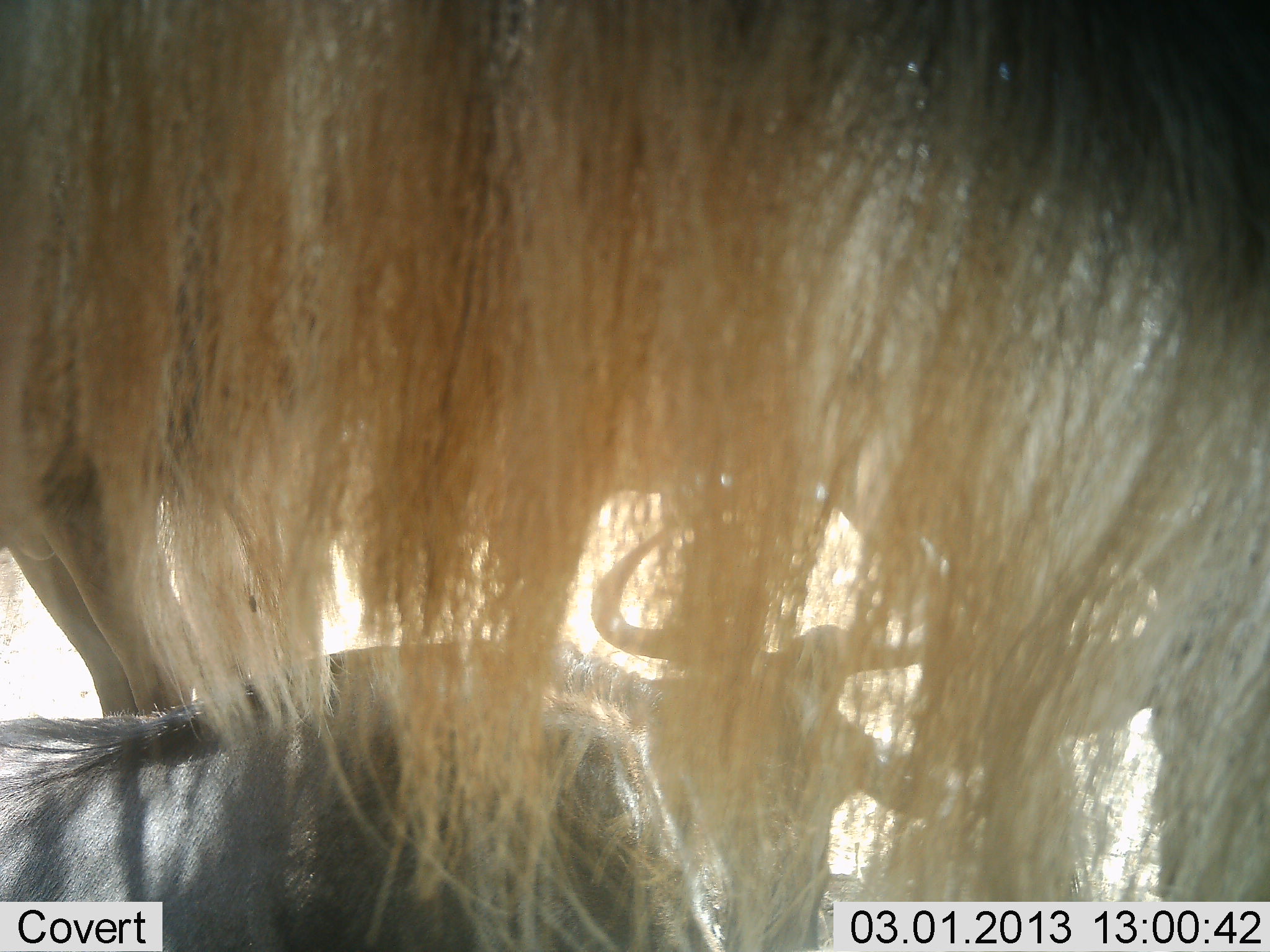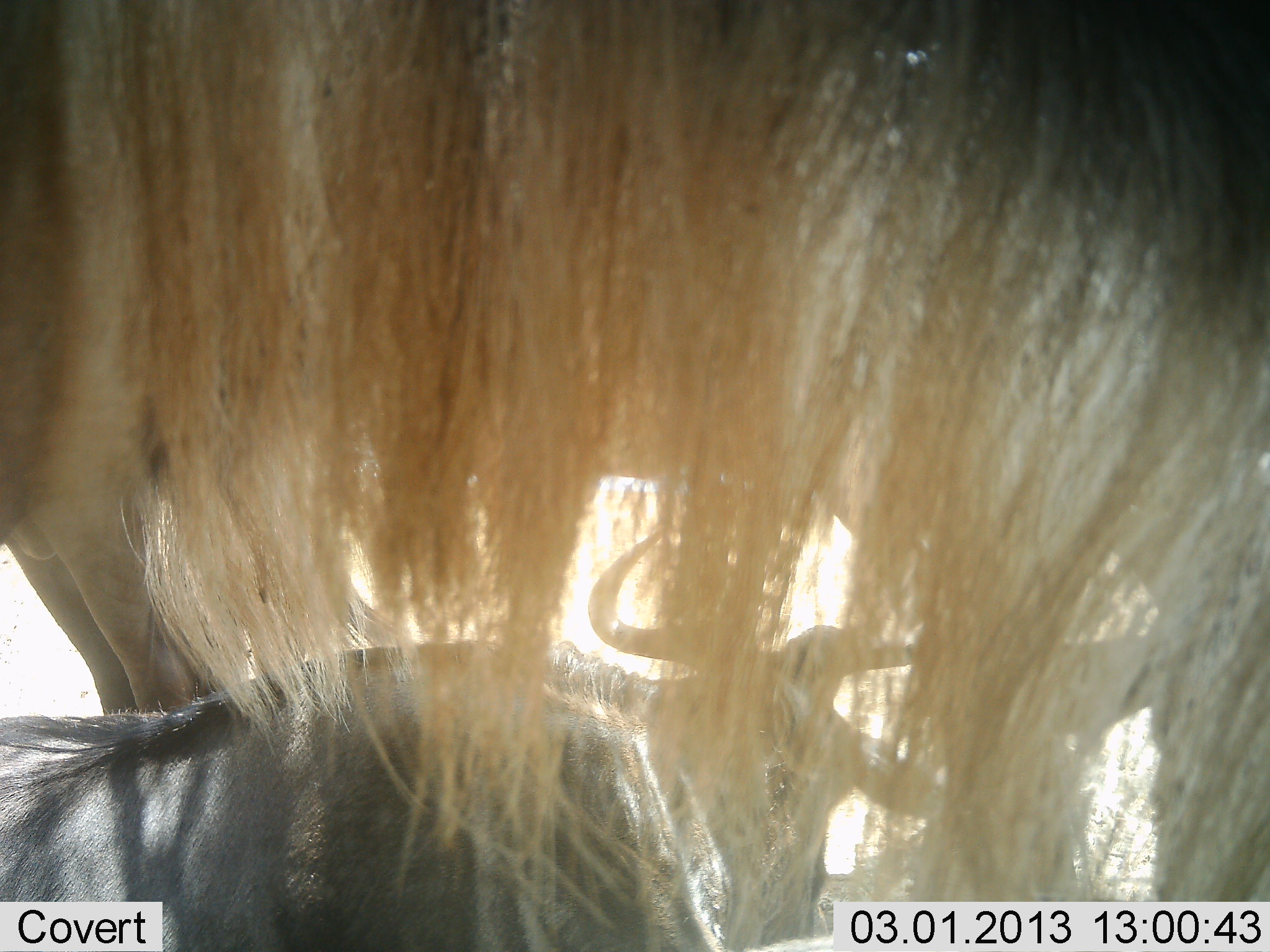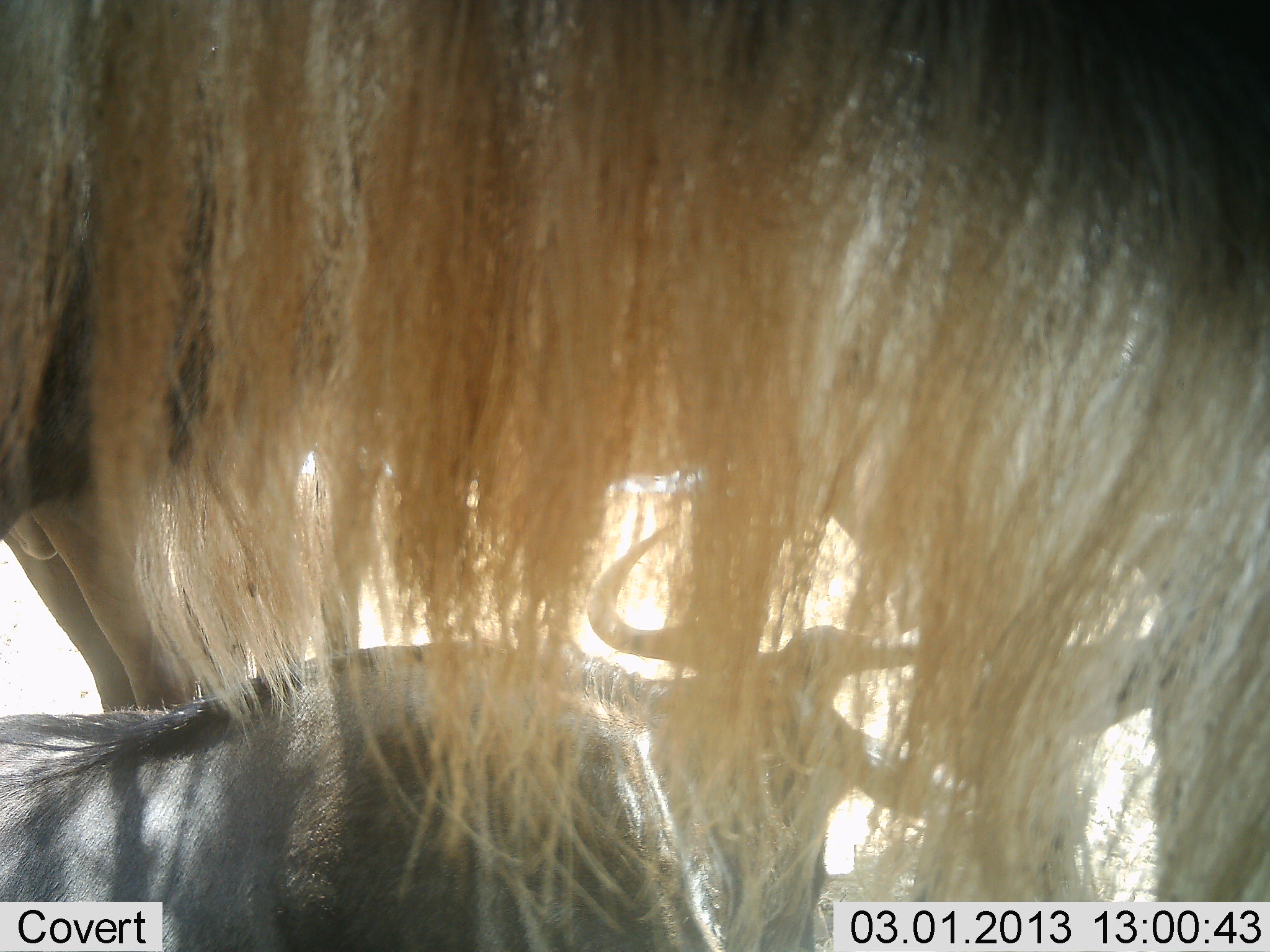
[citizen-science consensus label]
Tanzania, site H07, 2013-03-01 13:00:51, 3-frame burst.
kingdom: Animalia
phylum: Chordata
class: Mammalia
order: Artiodactyla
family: Bovidae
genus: Connochaetes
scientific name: Connochaetes taurinus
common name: blue wildebeest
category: wildebeest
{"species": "wildebeest (blue wildebeest) (Connochaetes taurinus)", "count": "2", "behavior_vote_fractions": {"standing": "79%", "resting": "79%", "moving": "0%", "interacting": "5%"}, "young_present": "5%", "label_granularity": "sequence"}